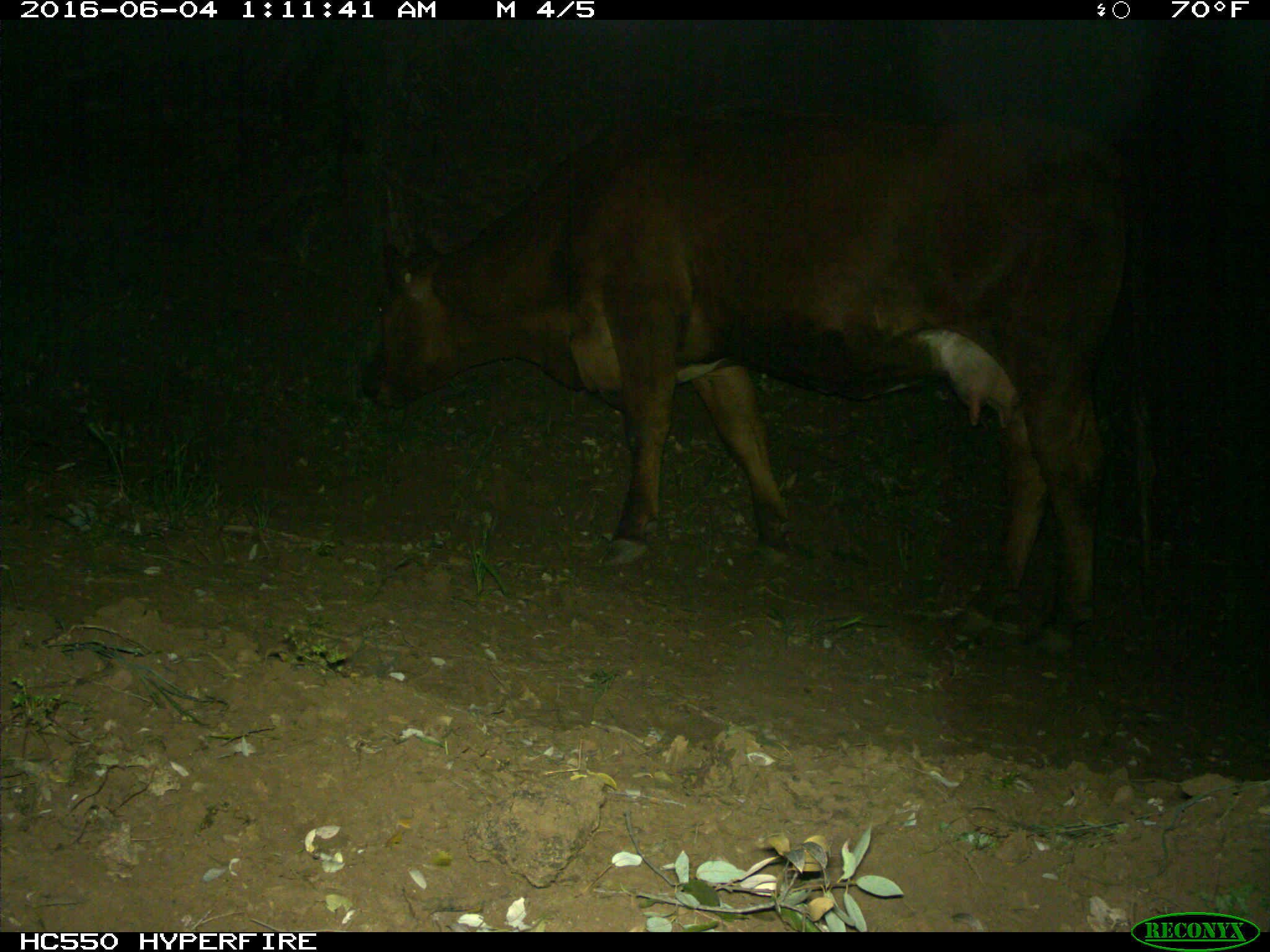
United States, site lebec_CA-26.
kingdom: Animalia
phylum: Chordata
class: Mammalia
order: Artiodactyla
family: Bovidae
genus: Bos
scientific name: Bos taurus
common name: domestic cow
Bos taurus (domestic cow).